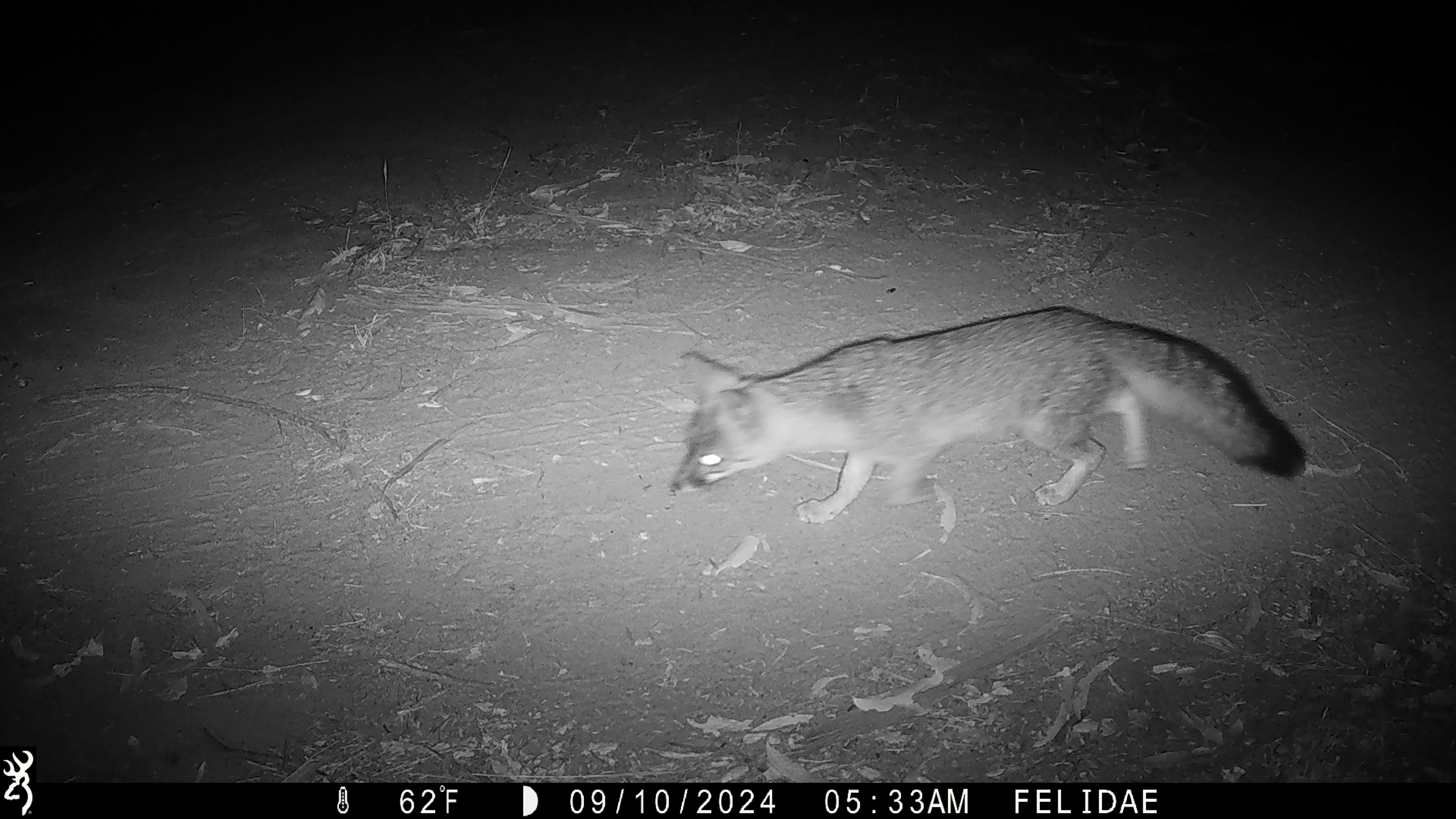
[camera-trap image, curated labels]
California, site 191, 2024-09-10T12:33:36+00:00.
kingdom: Animalia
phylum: Chordata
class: Mammalia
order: Carnivora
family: Canidae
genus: Urocyon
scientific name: Urocyon cinereoargenteus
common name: gray fox